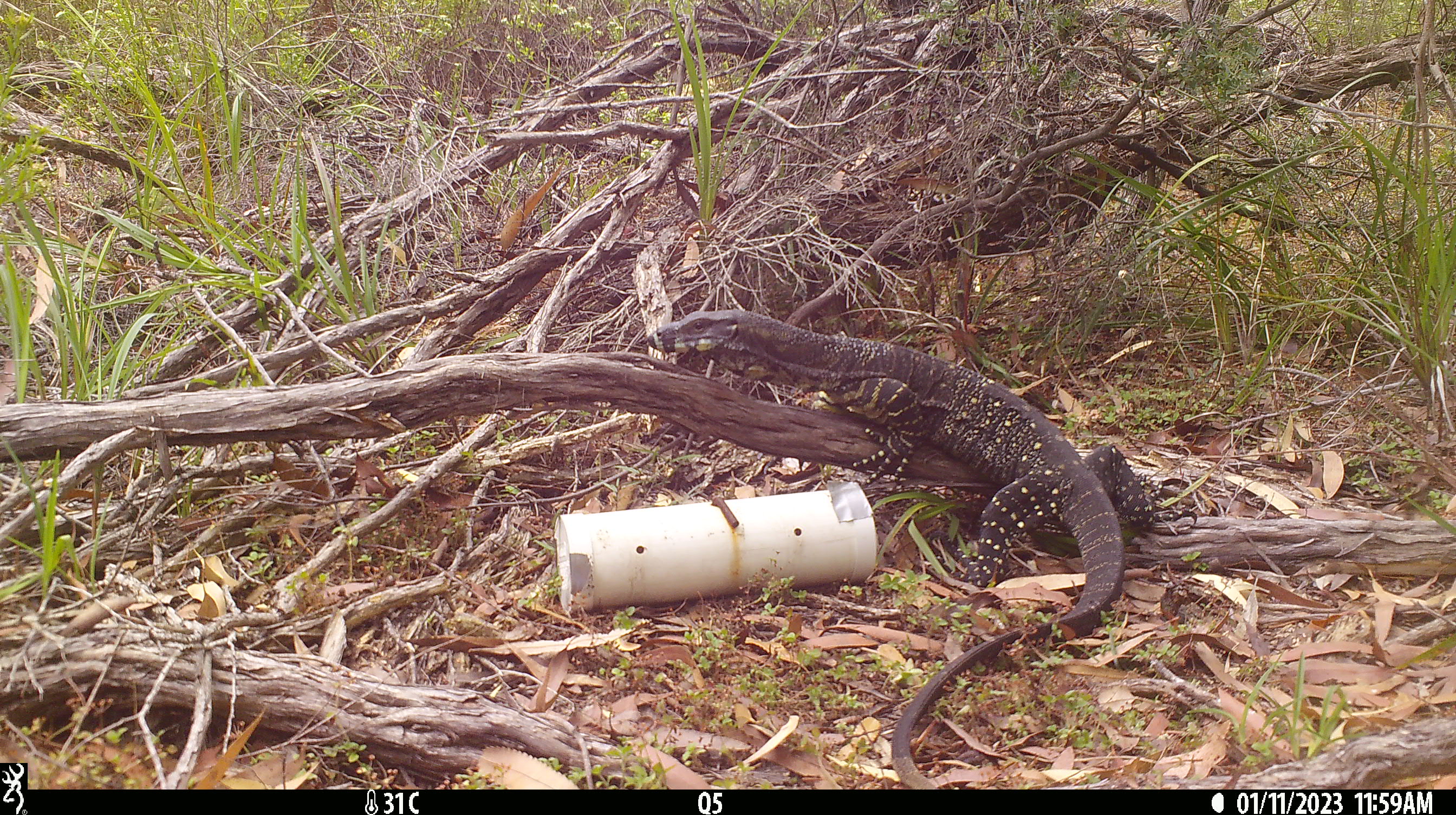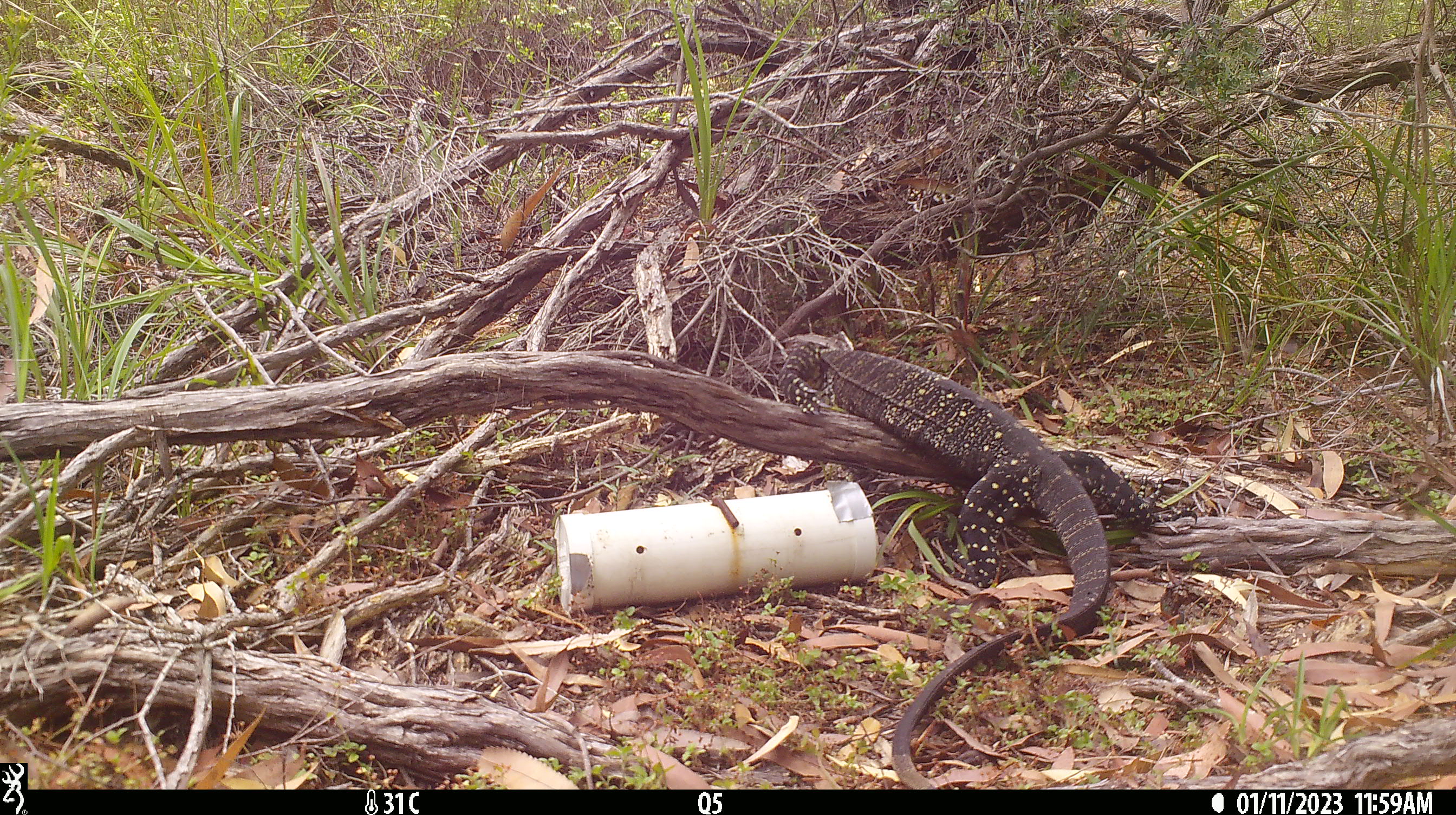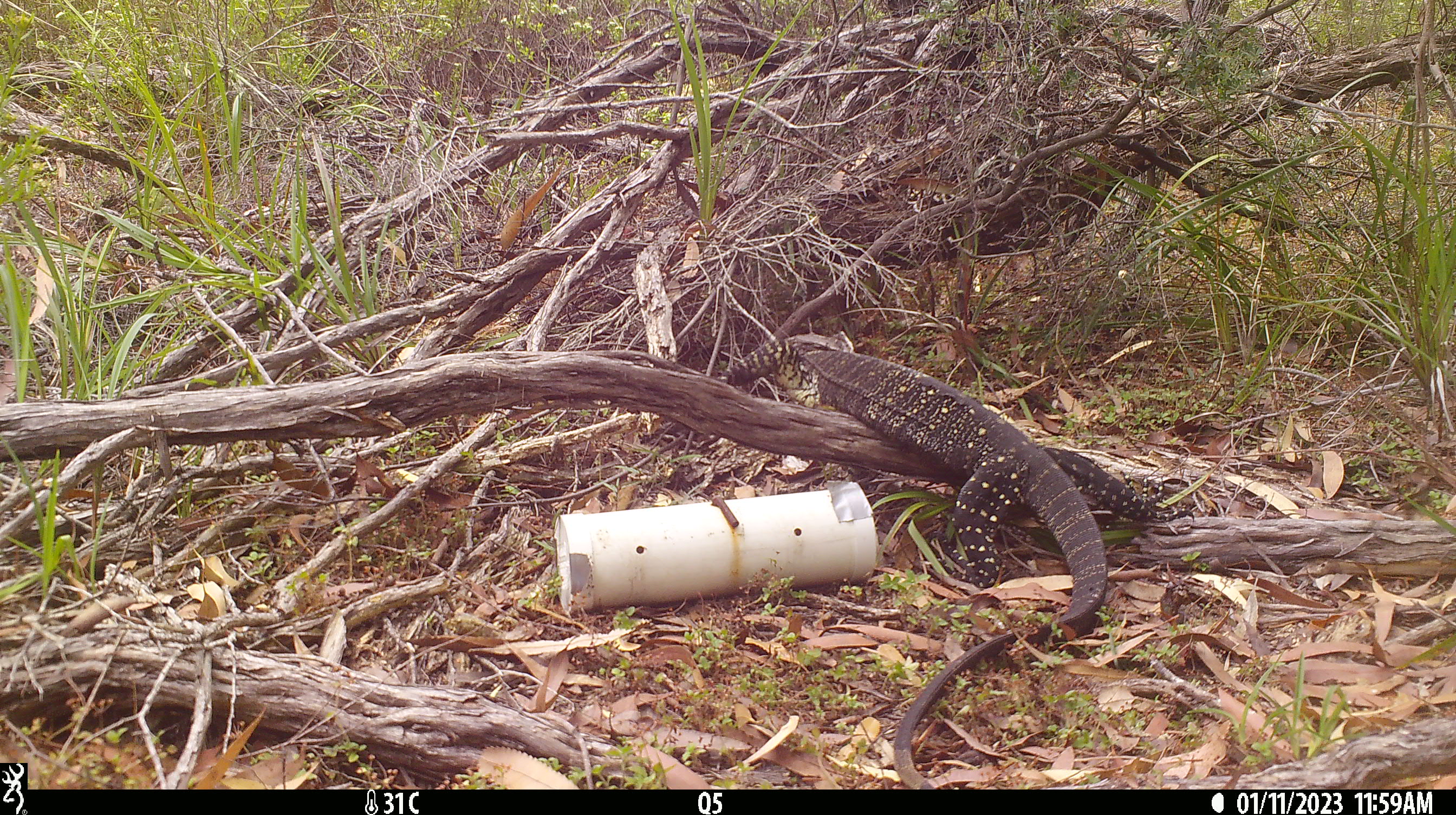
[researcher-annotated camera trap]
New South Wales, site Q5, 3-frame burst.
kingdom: Animalia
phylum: Chordata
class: Reptilia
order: Squamata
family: Varanidae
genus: Varanus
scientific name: Varanus varius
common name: lace monitor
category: goanna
Goanna (lace monitor) (Varanus varius).